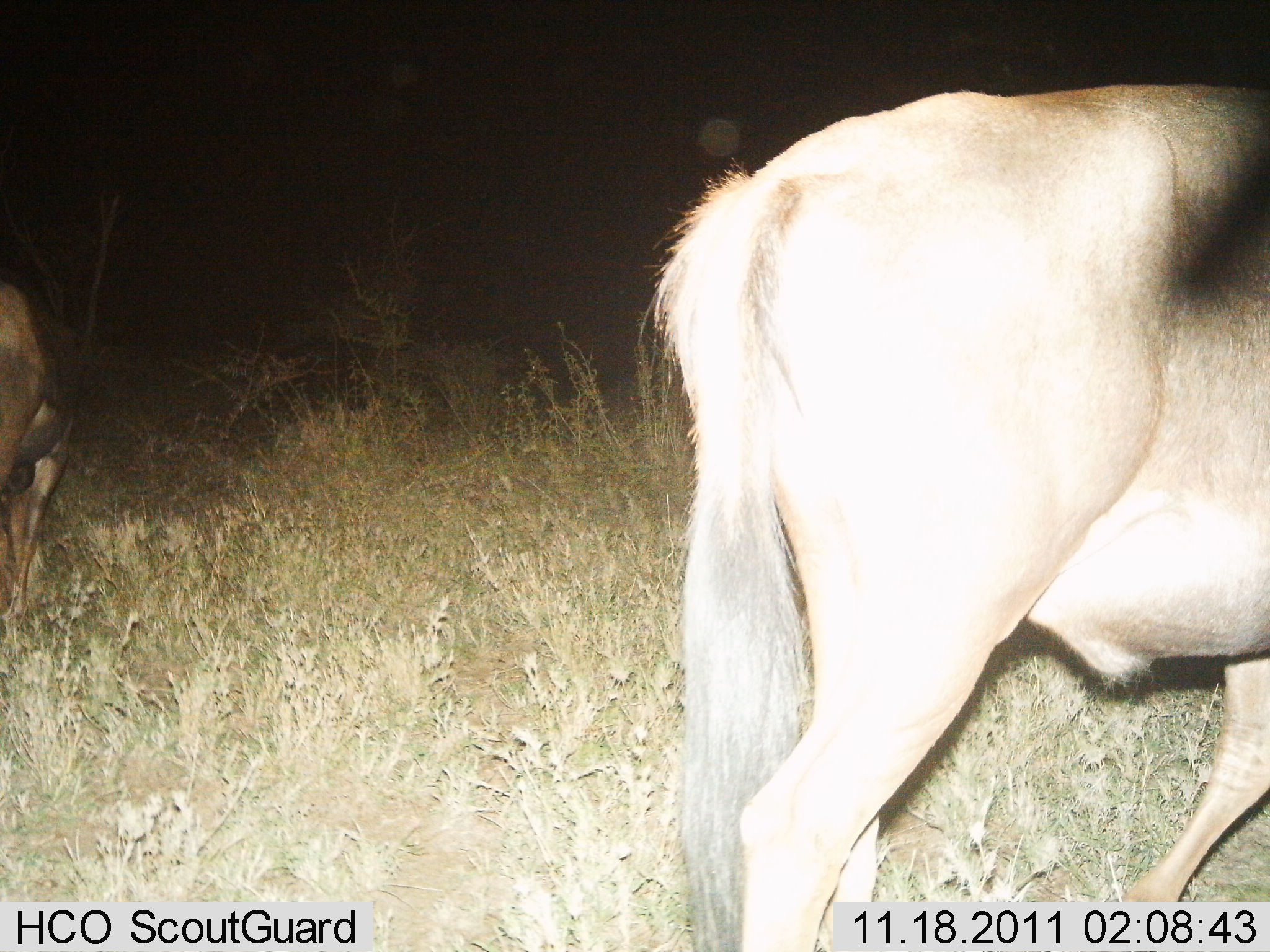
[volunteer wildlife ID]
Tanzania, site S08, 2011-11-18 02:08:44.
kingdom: Animalia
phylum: Chordata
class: Mammalia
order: Artiodactyla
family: Bovidae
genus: Connochaetes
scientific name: Connochaetes taurinus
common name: blue wildebeest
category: wildebeest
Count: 2.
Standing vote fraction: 43%.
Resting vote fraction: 0%.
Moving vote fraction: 57%.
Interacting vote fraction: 0%.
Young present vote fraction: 0%.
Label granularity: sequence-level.